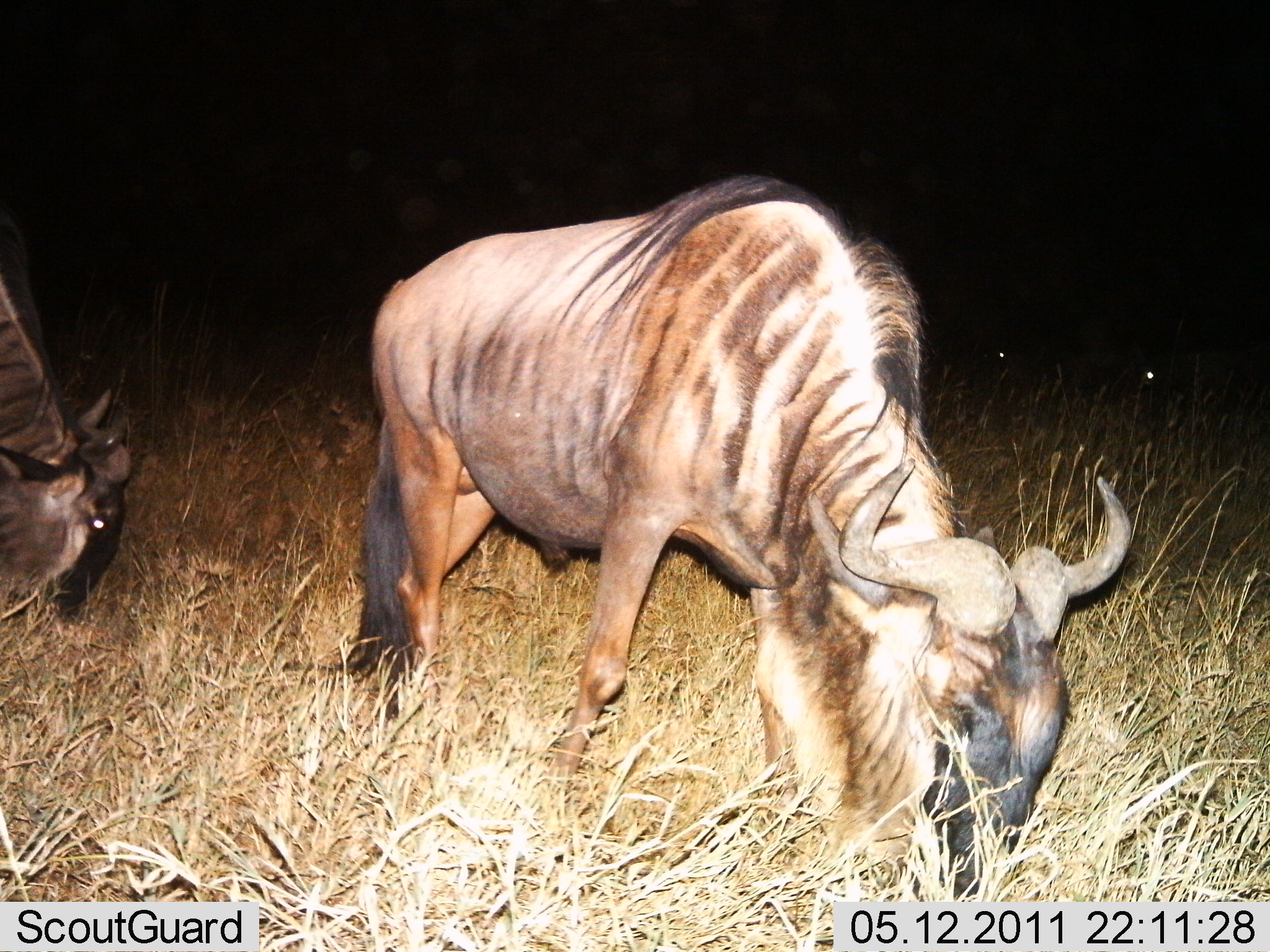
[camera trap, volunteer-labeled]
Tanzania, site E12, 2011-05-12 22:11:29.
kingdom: Animalia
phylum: Chordata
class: Mammalia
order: Artiodactyla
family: Bovidae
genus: Connochaetes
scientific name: Connochaetes taurinus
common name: blue wildebeest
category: wildebeest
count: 2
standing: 33%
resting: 0%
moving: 0%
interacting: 0%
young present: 0%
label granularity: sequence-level